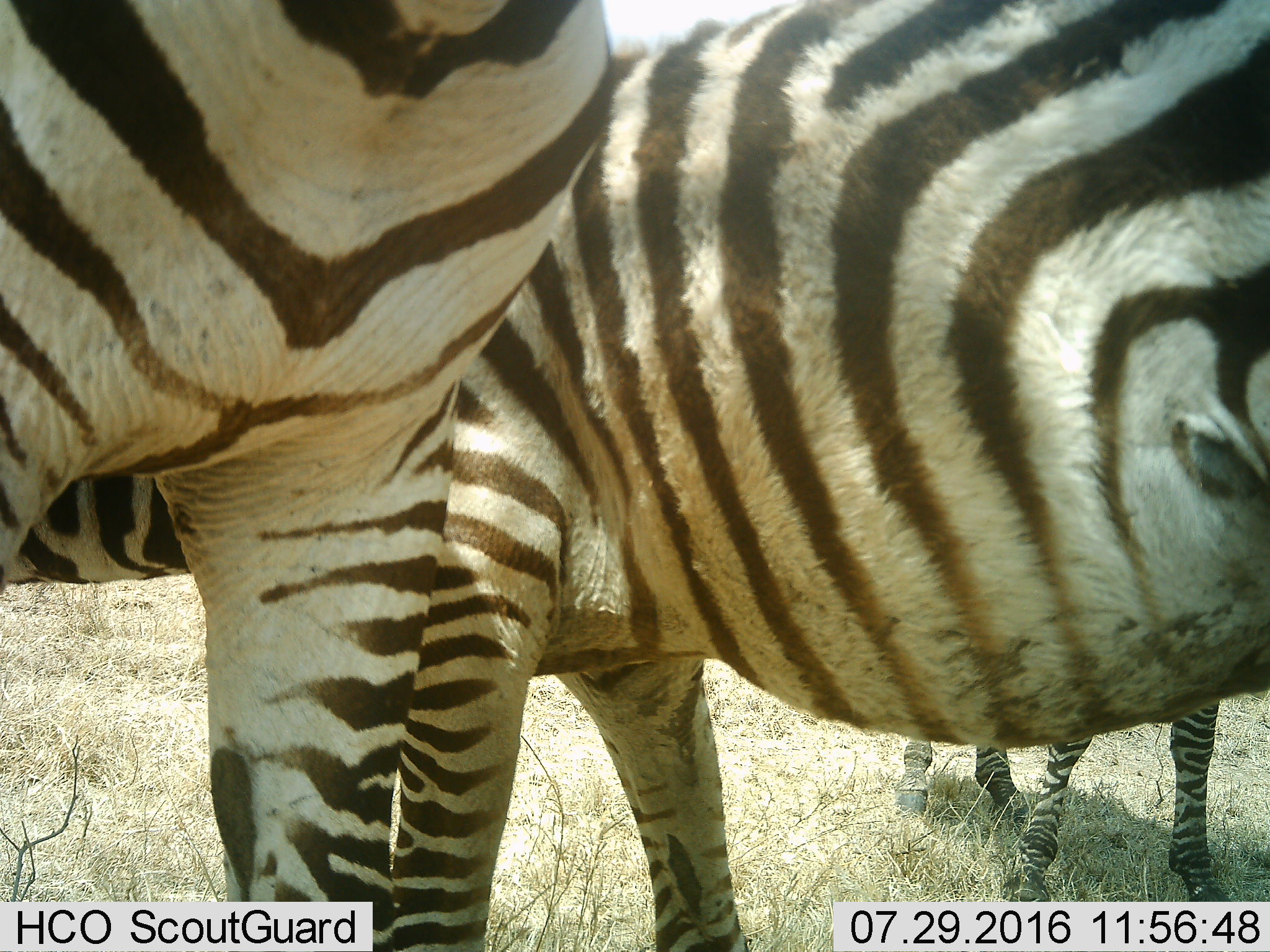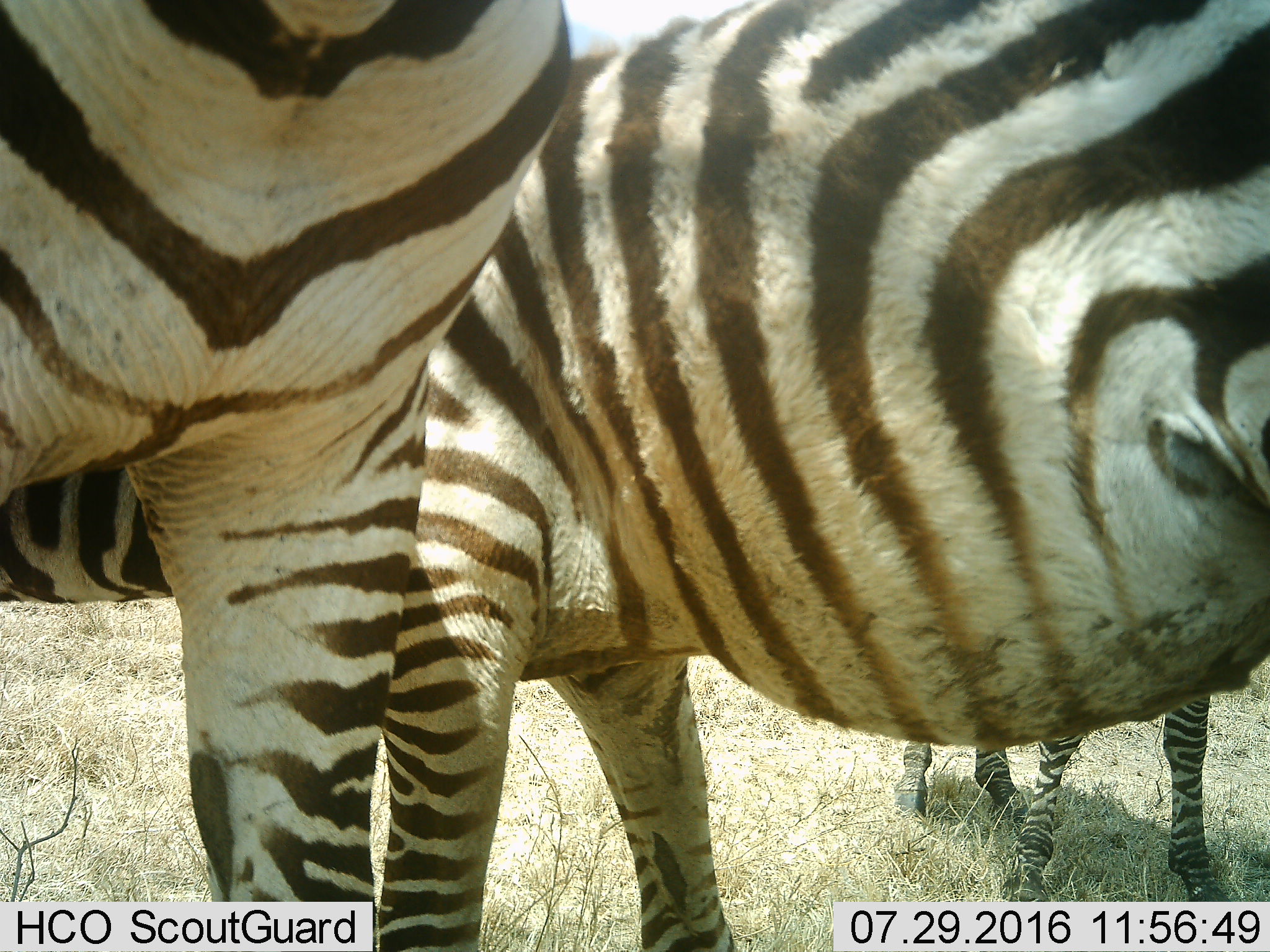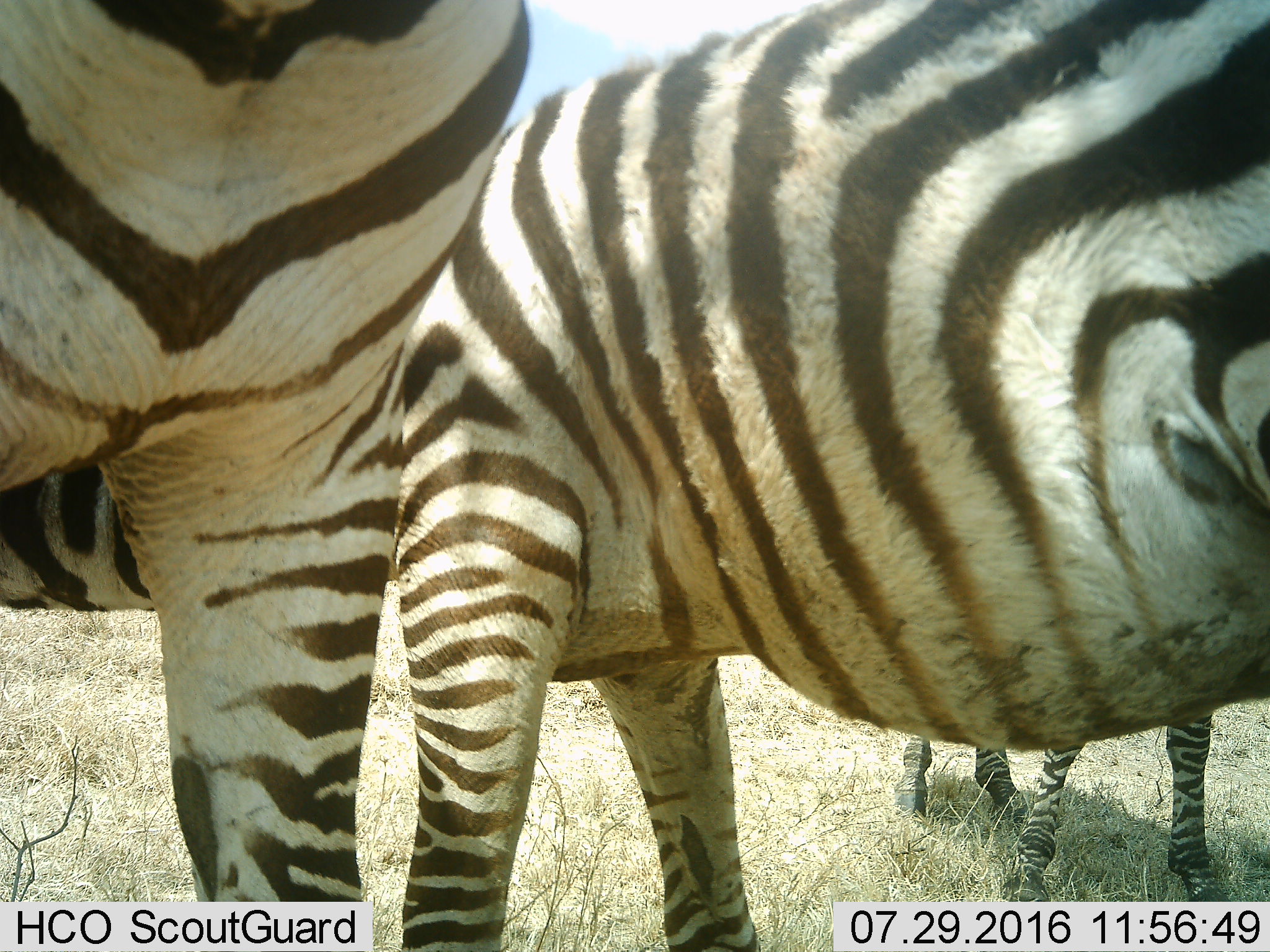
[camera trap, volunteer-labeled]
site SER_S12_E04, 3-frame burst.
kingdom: Animalia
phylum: Chordata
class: Mammalia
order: Perissodactyla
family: Equidae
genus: Equus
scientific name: Equus quagga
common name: plains zebra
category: zebraplains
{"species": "zebraplains (plains zebra) (Equus quagga)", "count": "3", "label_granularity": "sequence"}